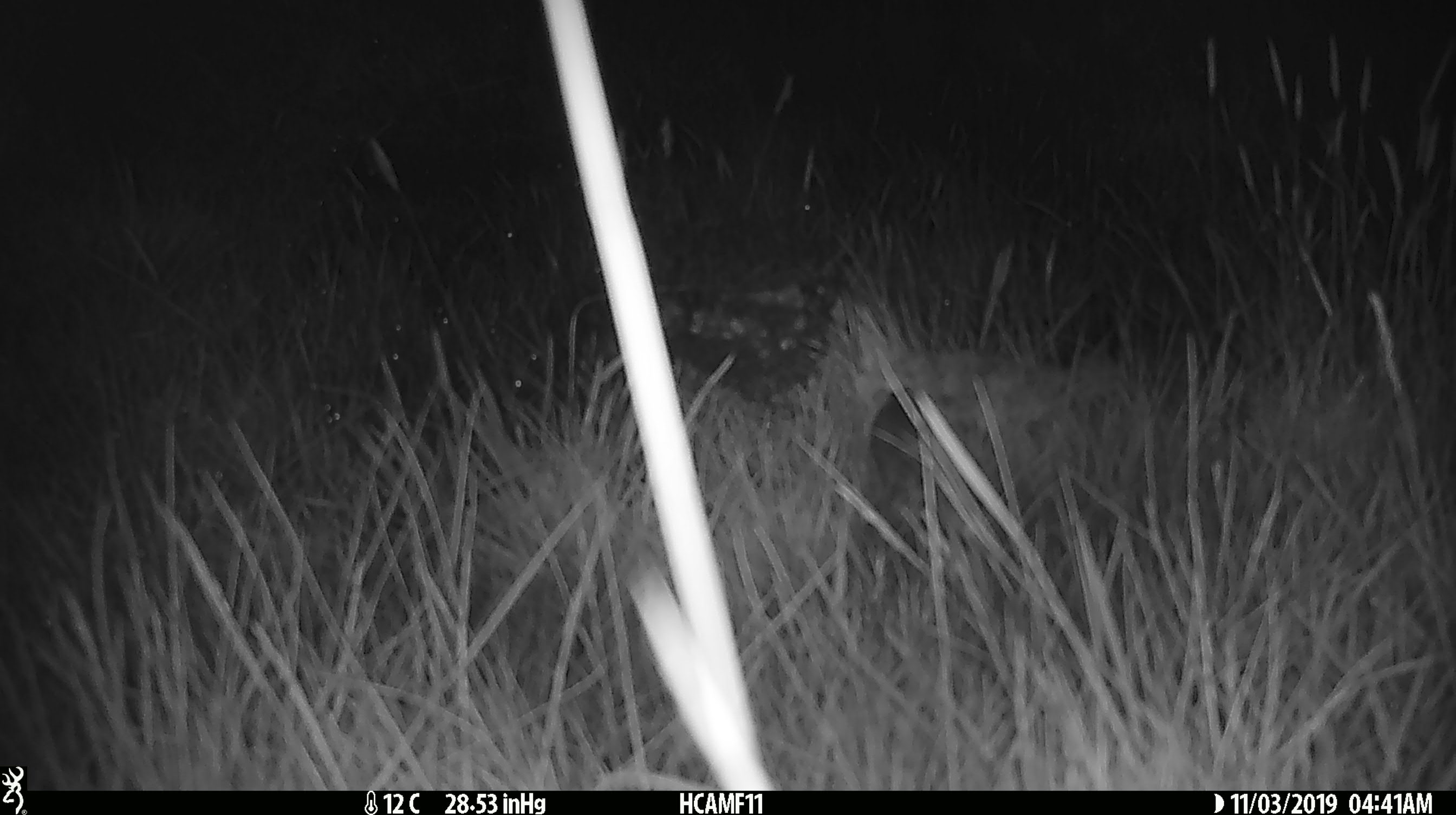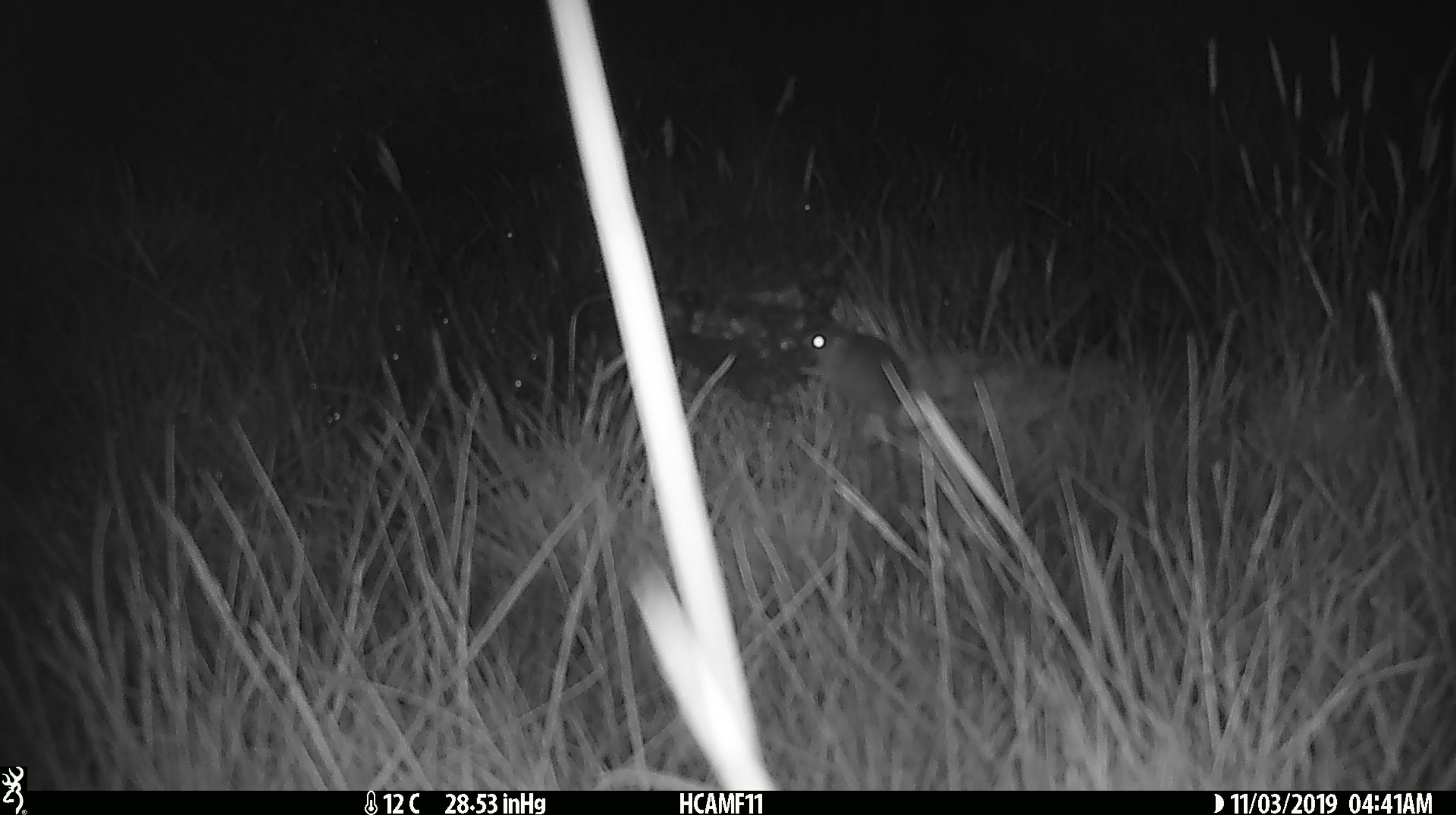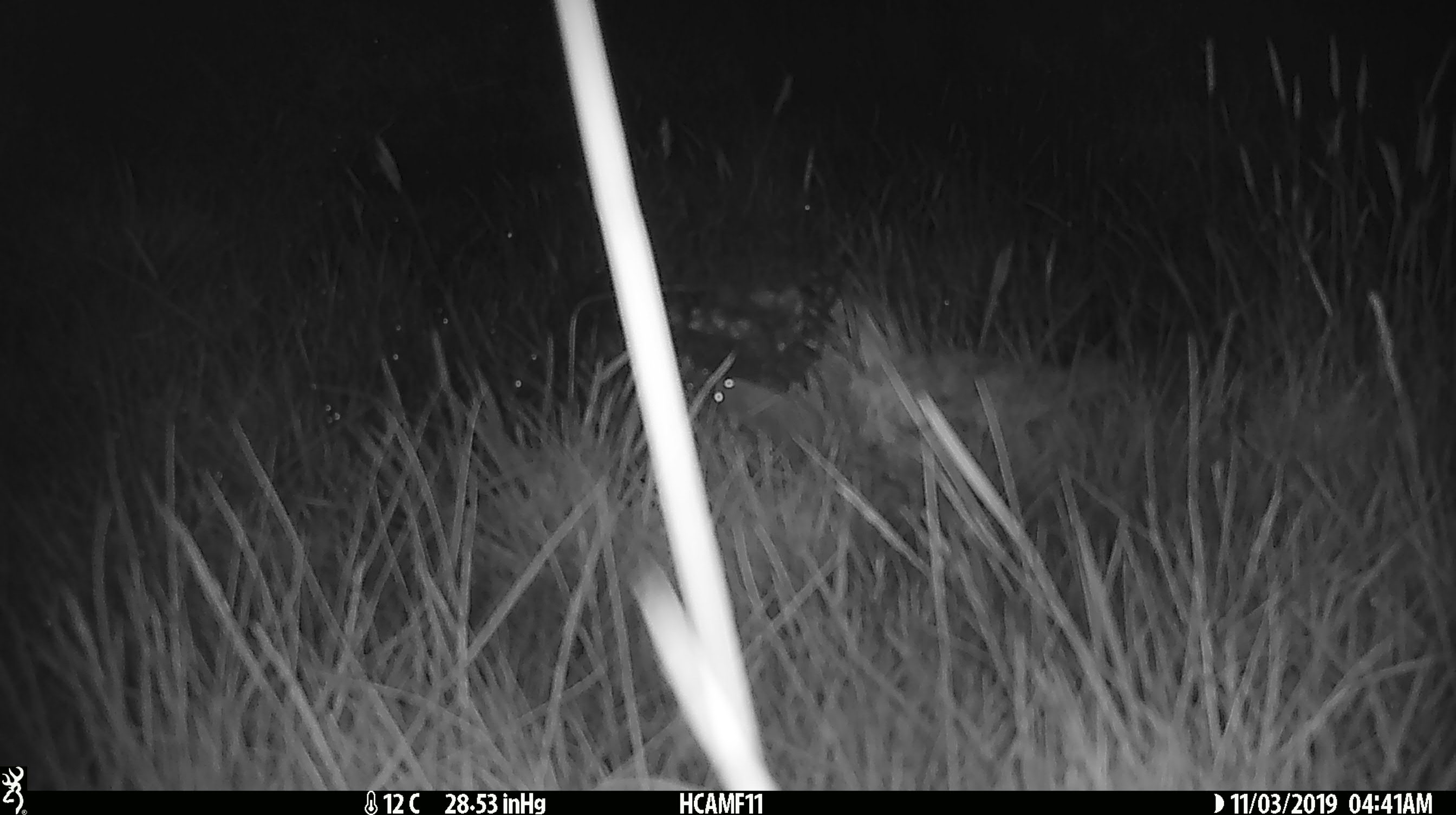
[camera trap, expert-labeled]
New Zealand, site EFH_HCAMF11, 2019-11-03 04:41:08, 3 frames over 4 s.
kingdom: Animalia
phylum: Chordata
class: Mammalia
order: Rodentia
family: Muridae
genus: Mus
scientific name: Mus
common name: mouse